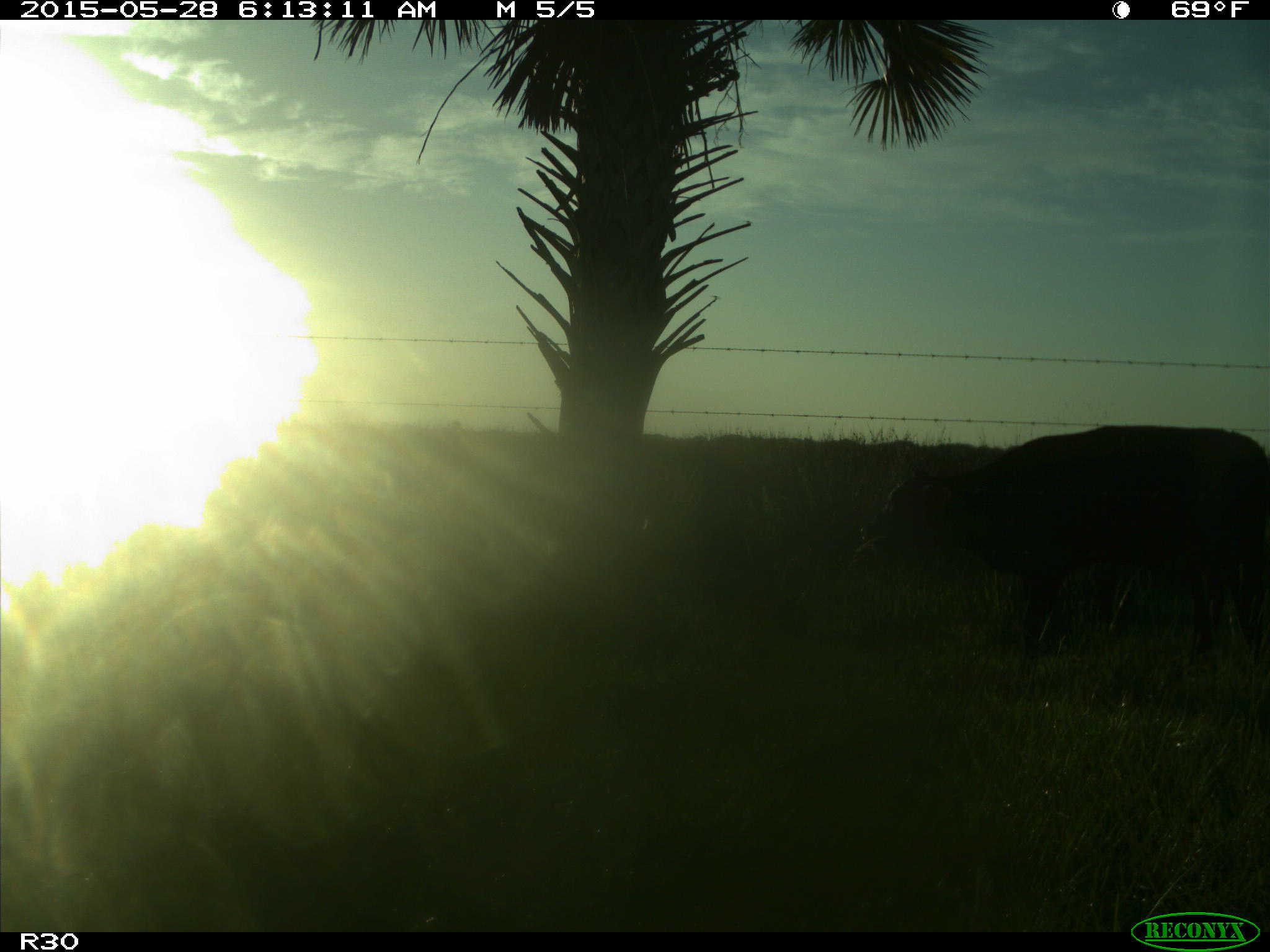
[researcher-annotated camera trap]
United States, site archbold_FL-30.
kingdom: Animalia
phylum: Chordata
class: Mammalia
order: Artiodactyla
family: Bovidae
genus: Bos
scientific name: Bos taurus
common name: domestic cow